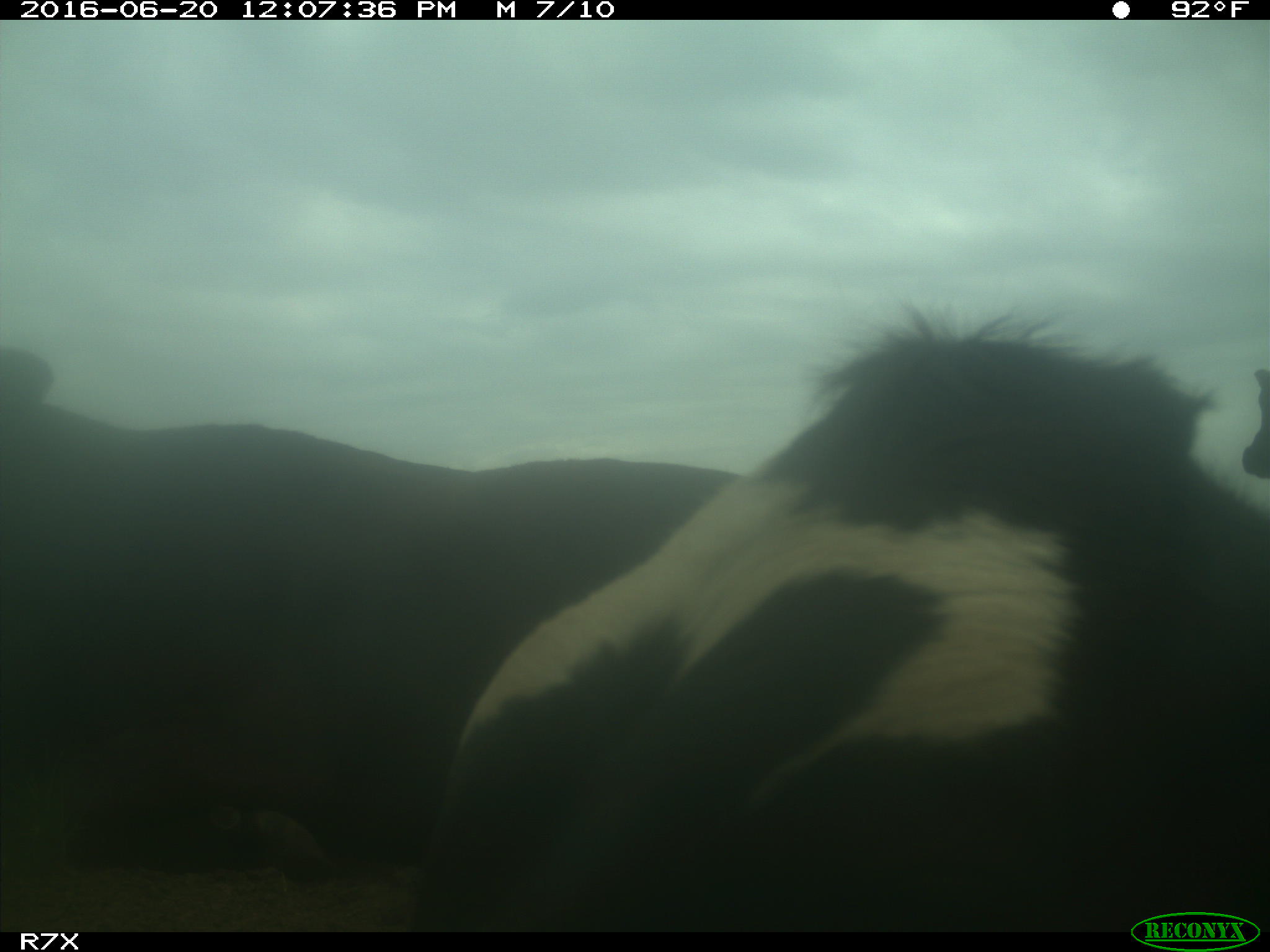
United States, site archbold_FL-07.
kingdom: Animalia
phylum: Chordata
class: Mammalia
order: Artiodactyla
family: Bovidae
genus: Bos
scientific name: Bos taurus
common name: domestic cow